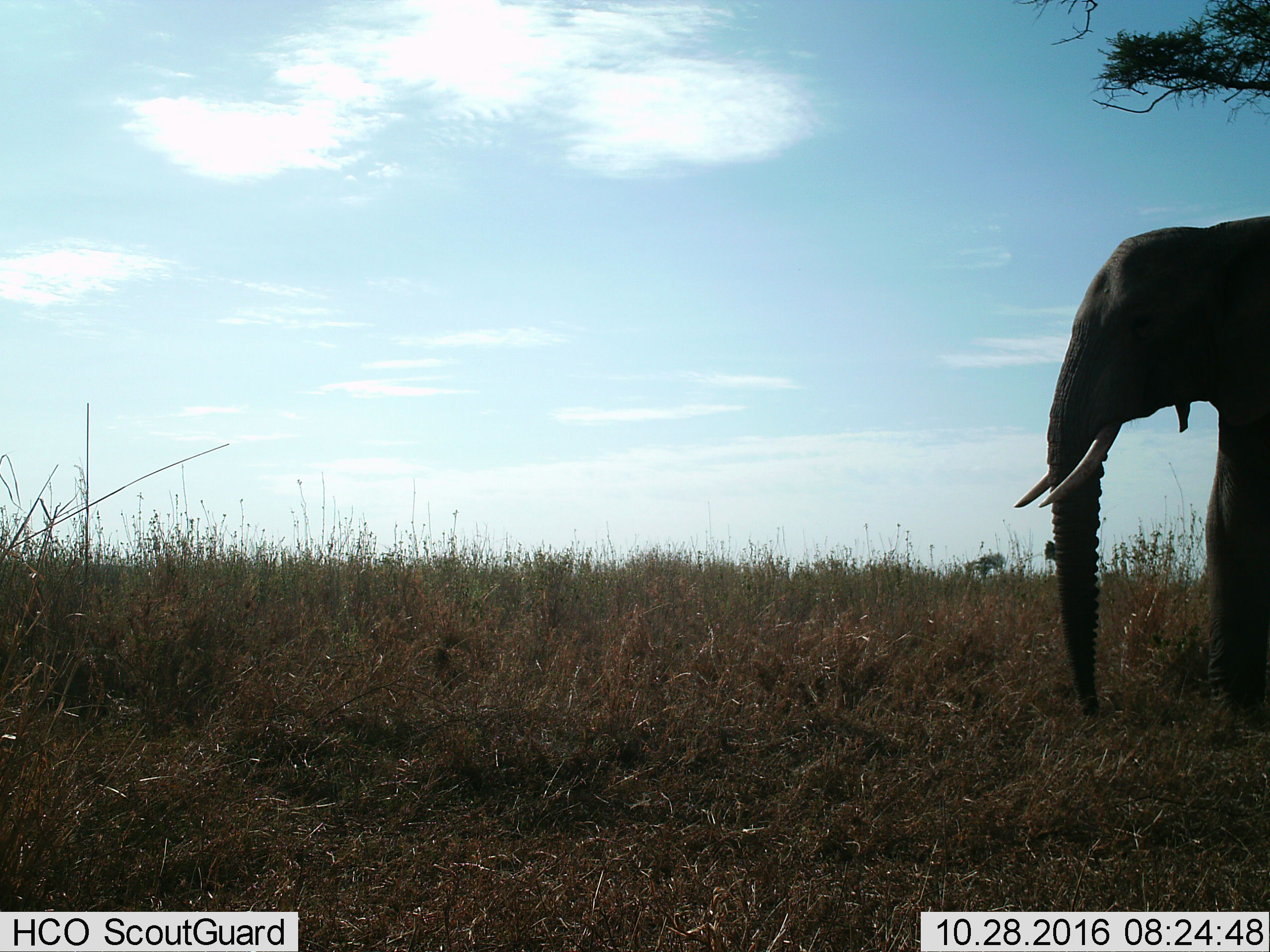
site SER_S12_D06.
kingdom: Animalia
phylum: Chordata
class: Mammalia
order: Proboscidea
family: Elephantidae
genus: Loxodonta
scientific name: Loxodonta africana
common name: african bush elephant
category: elephant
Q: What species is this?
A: Elephant (african bush elephant) (Loxodonta africana).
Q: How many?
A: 1.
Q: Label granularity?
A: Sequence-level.